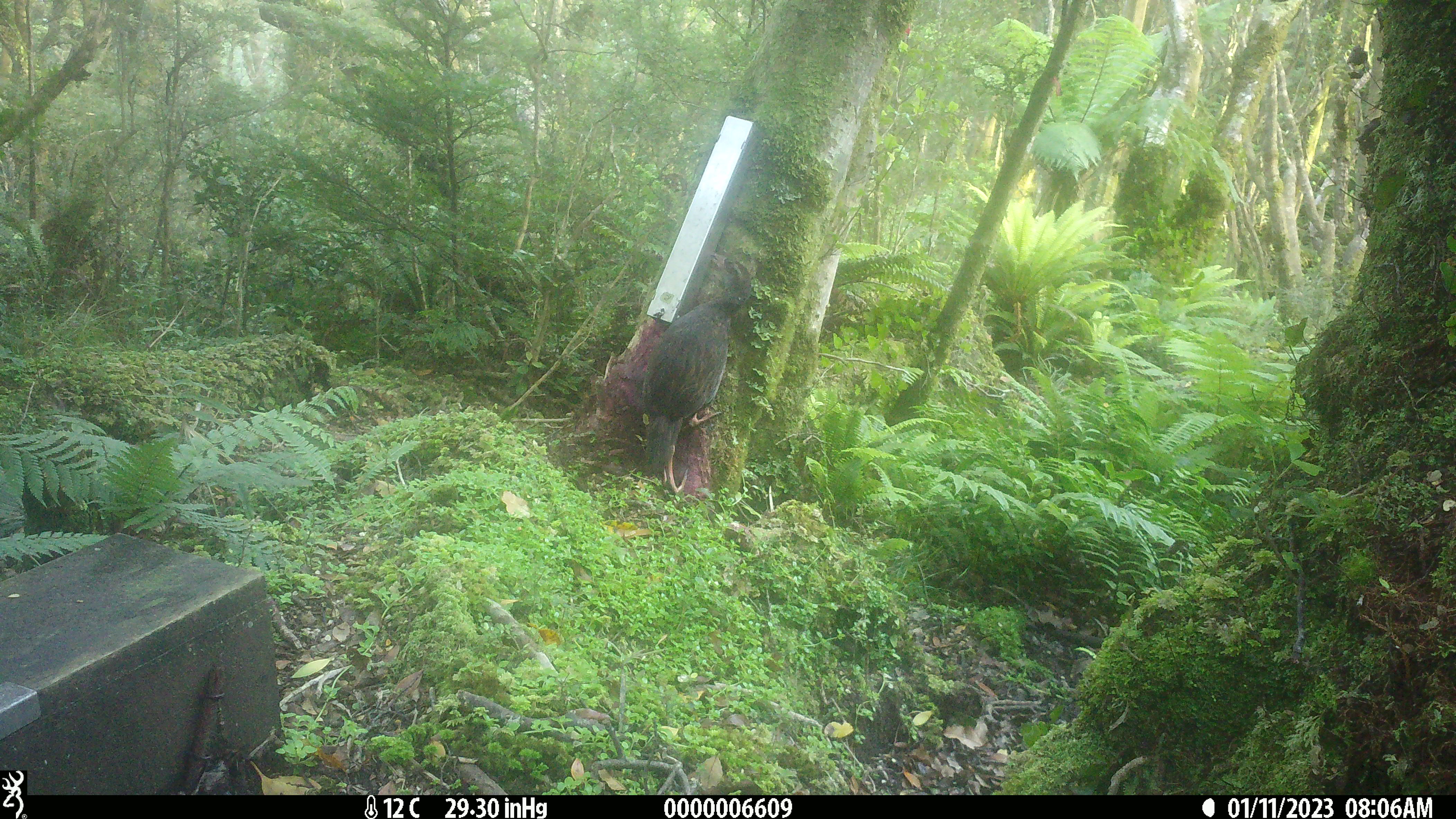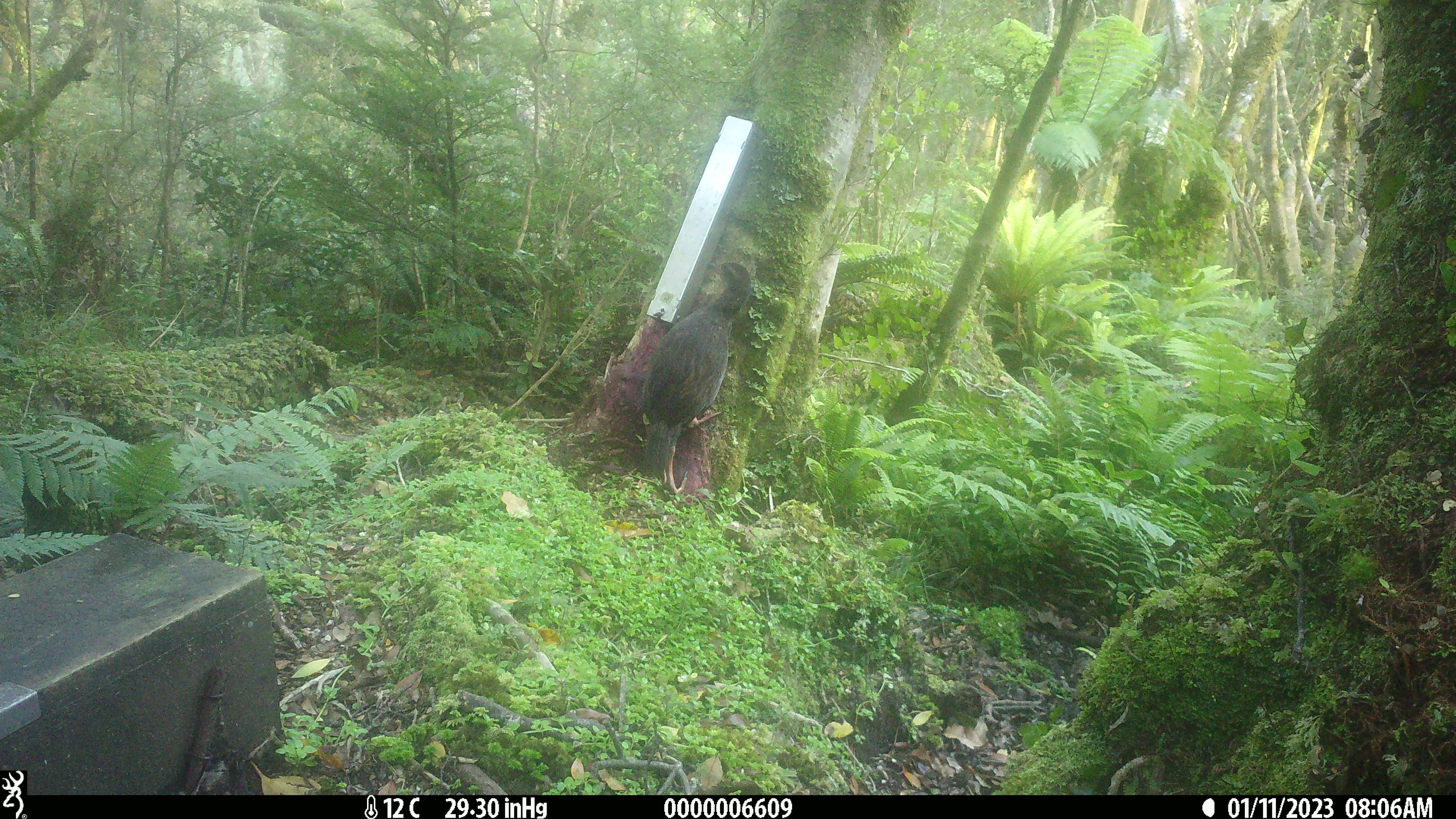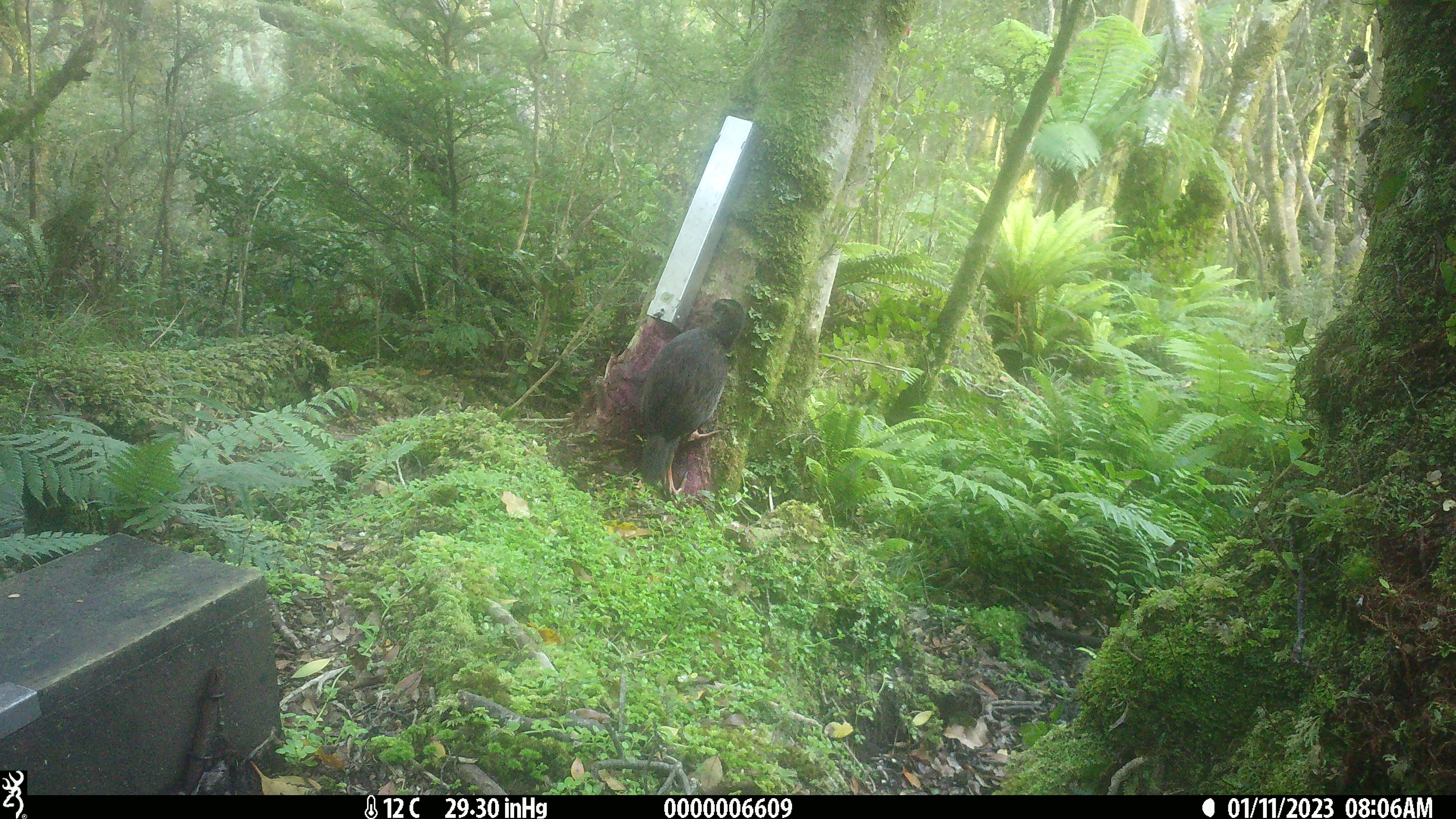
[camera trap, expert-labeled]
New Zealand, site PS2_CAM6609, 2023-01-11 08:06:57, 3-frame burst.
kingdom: Animalia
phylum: Chordata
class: Aves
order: Gruiformes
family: Rallidae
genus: Gallirallus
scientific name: Gallirallus australis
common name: weka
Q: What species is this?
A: Weka (Gallirallus australis).